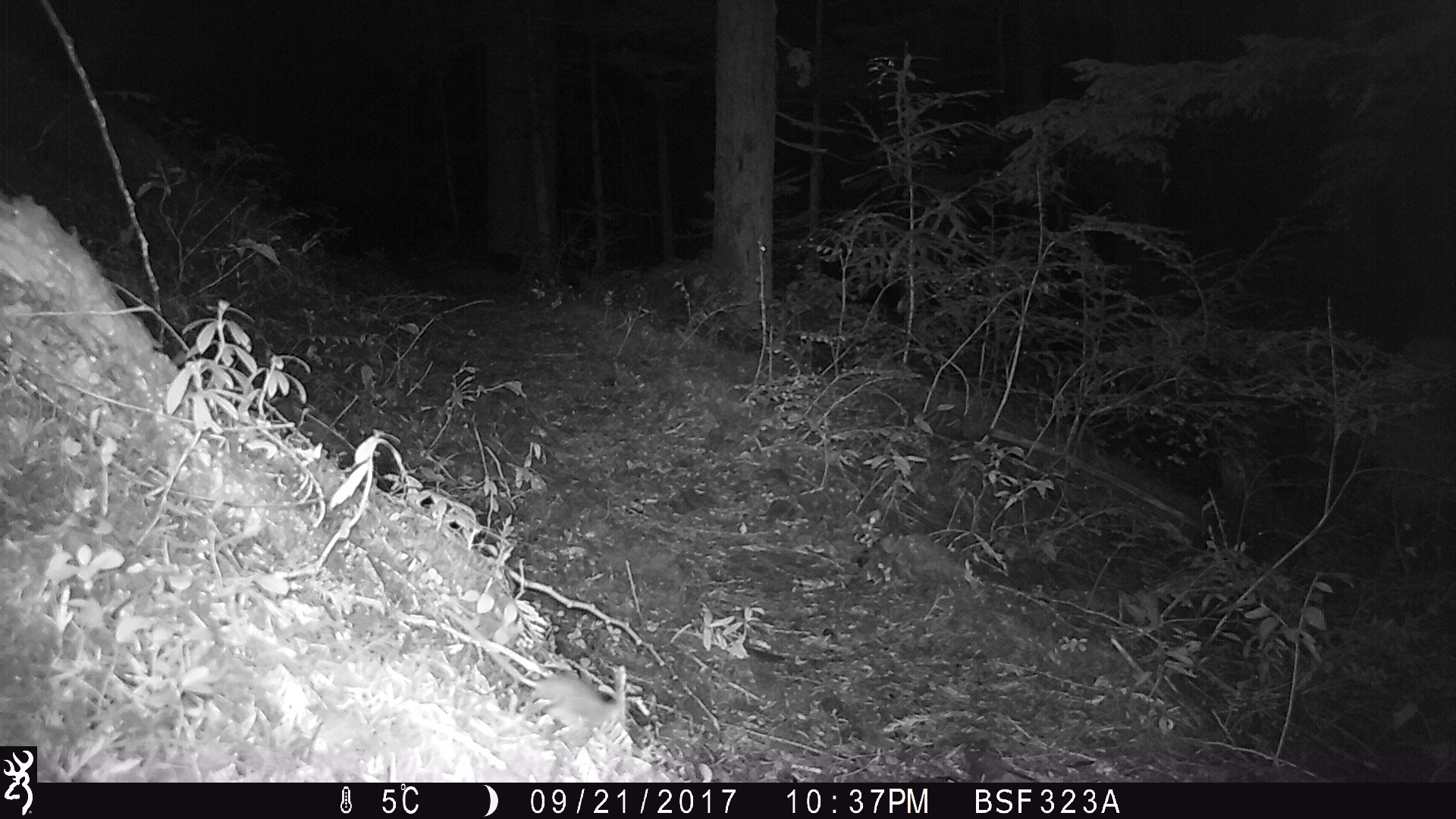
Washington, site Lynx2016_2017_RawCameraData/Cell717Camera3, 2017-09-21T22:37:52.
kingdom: Animalia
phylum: Chordata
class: Mammalia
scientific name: Mammalia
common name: small mammal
Small mammal (Mammalia). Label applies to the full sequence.